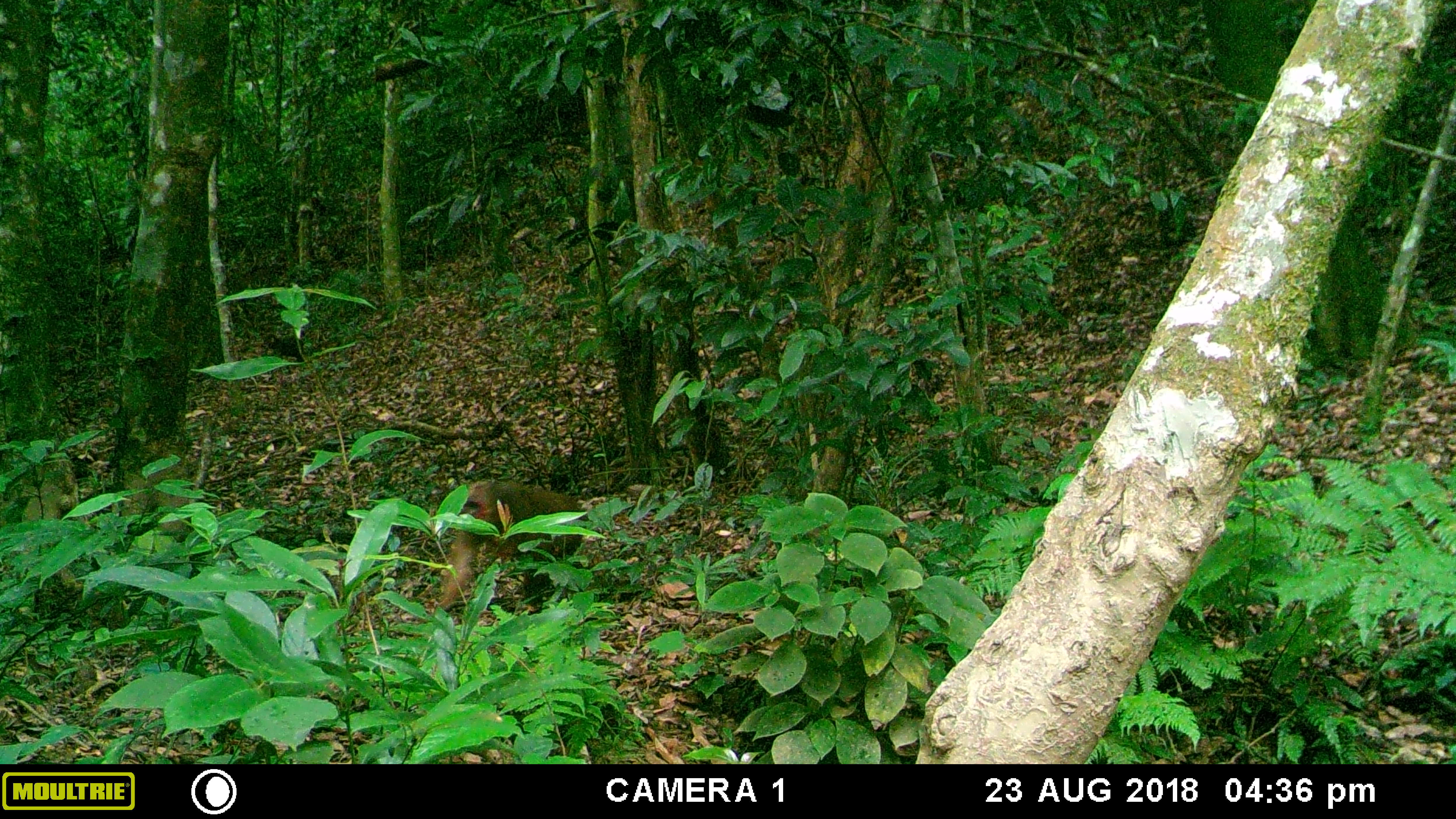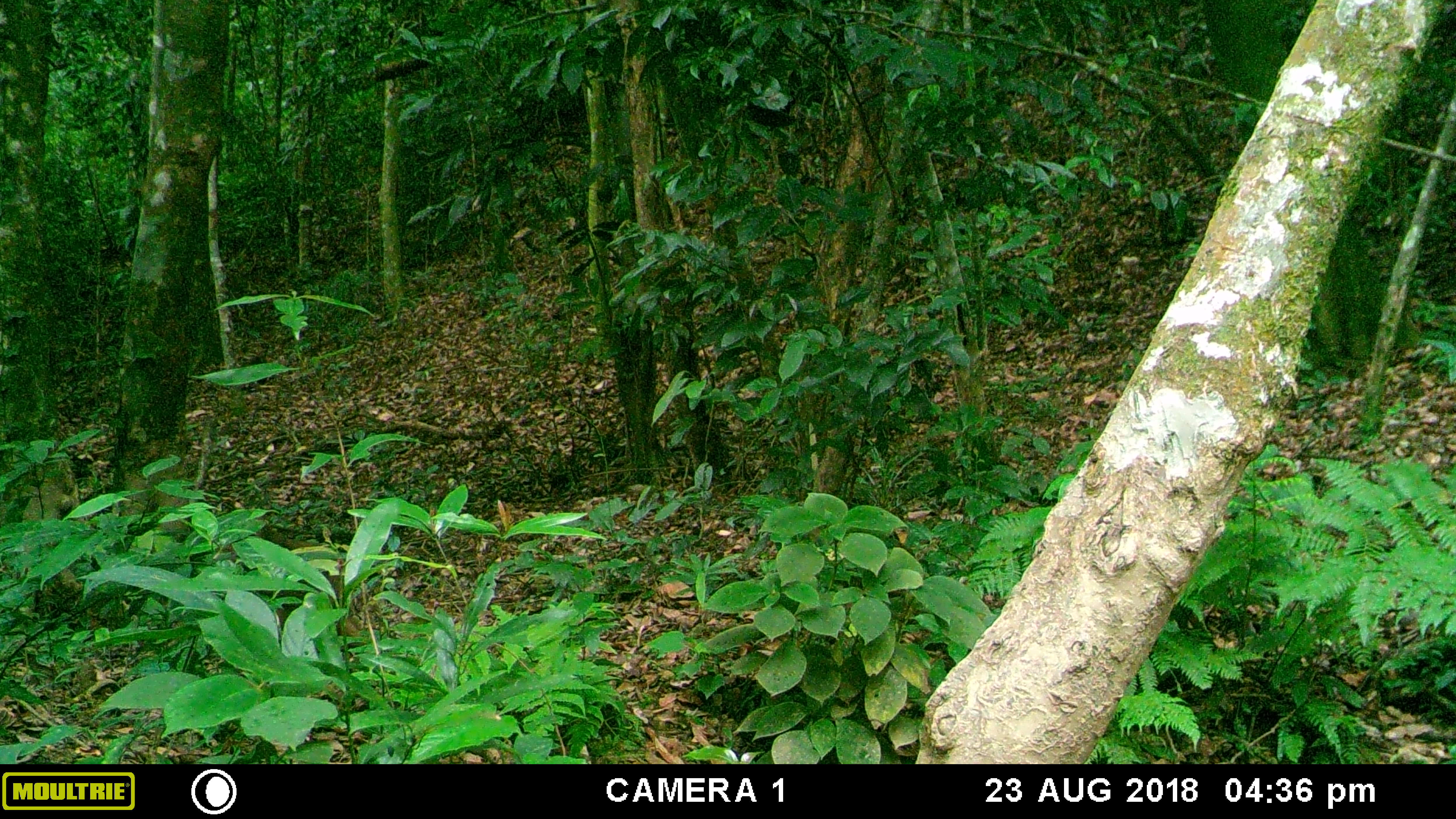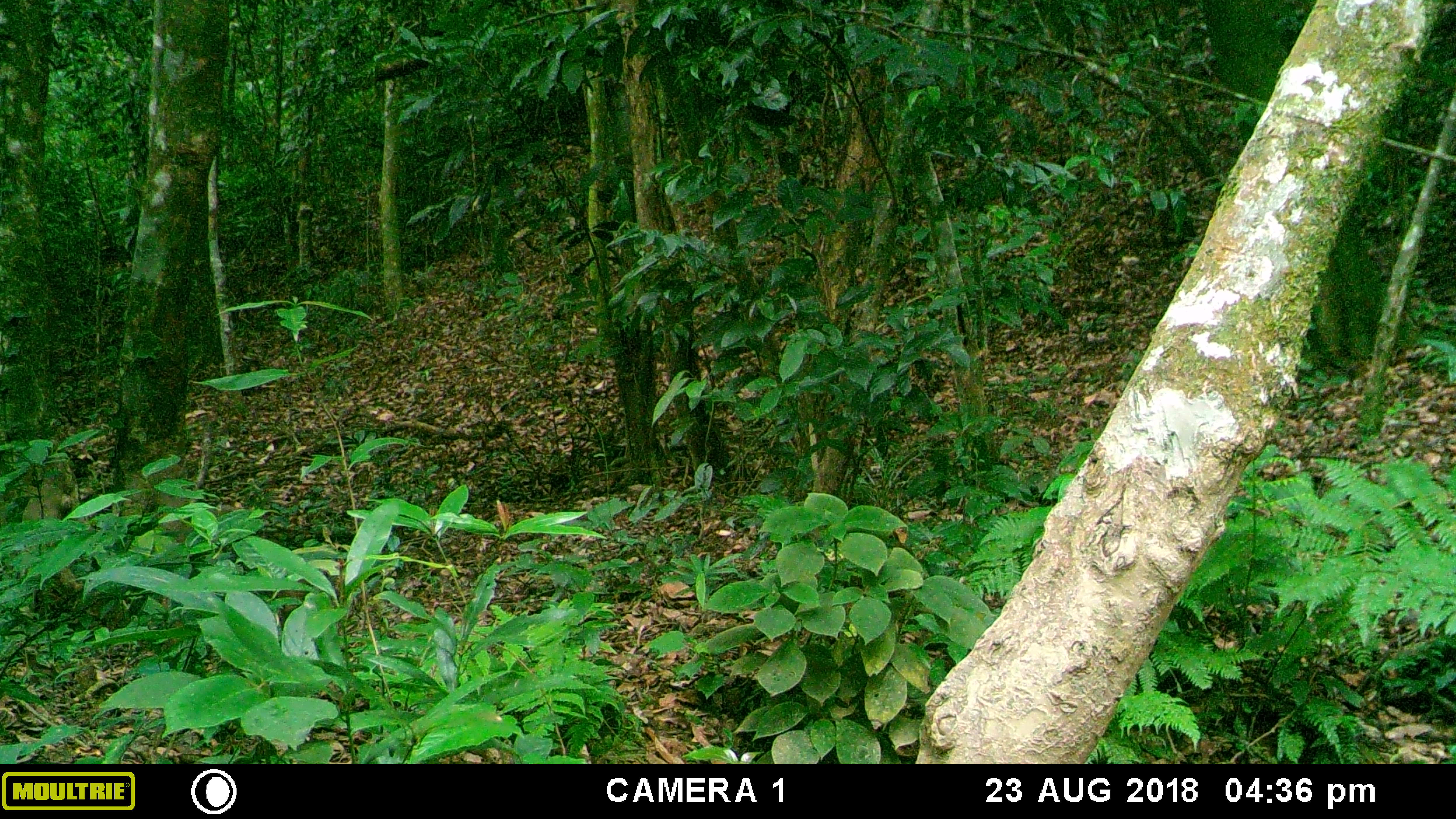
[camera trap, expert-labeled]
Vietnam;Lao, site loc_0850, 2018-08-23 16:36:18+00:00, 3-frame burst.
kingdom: Animalia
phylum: Chordata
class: Mammalia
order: Primates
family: Cercopithecidae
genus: Macaca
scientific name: Macaca arctoides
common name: stump-tailed macaque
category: stump tailed macaque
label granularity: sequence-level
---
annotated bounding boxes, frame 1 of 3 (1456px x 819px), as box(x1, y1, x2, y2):
stump tailed macaque: box(437, 481, 589, 611); box(262, 334, 304, 362)